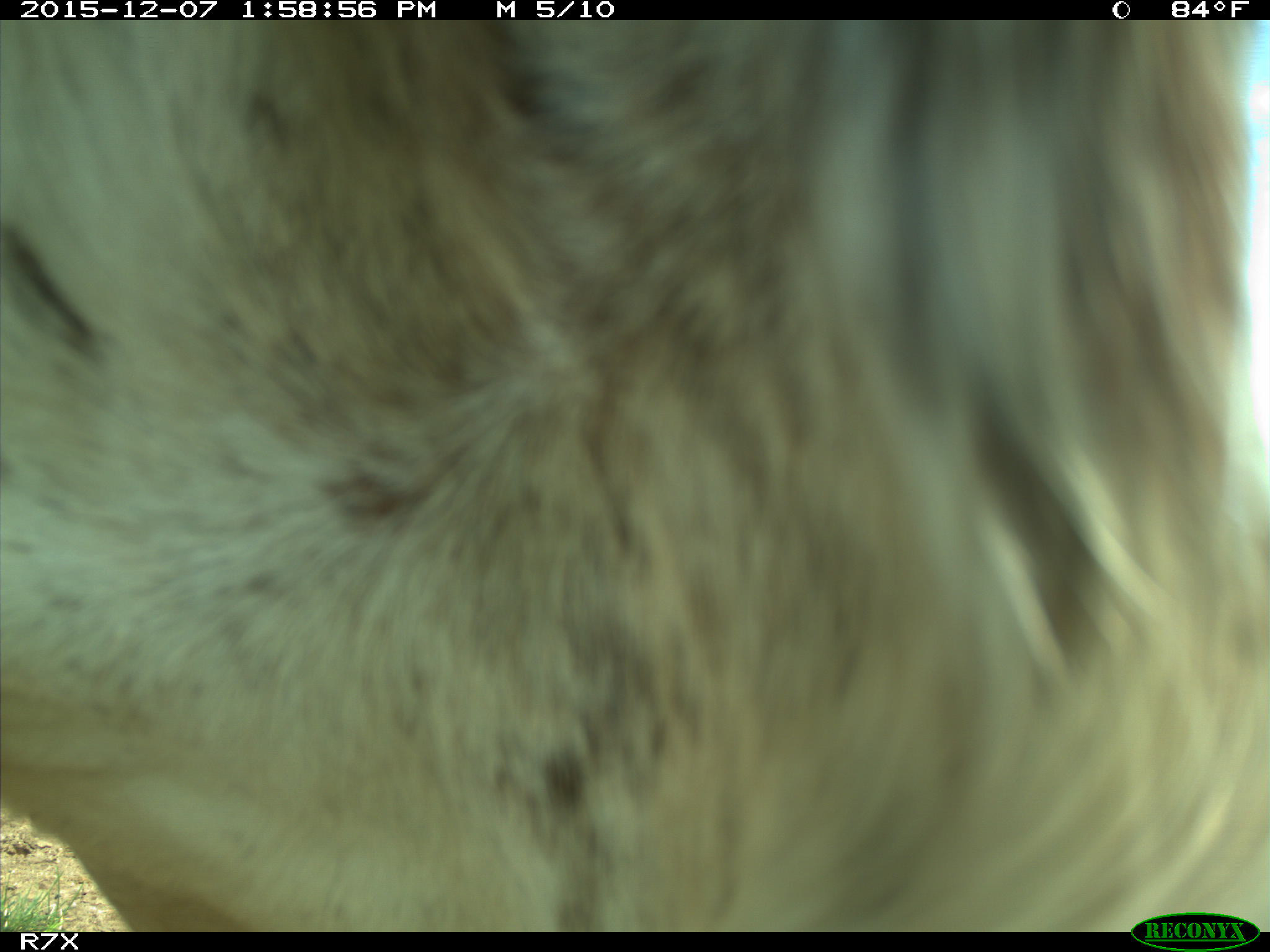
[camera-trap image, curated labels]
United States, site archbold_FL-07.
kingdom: Animalia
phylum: Chordata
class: Mammalia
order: Artiodactyla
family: Bovidae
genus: Bos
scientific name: Bos taurus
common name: domestic cow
Bos taurus (domestic cow).